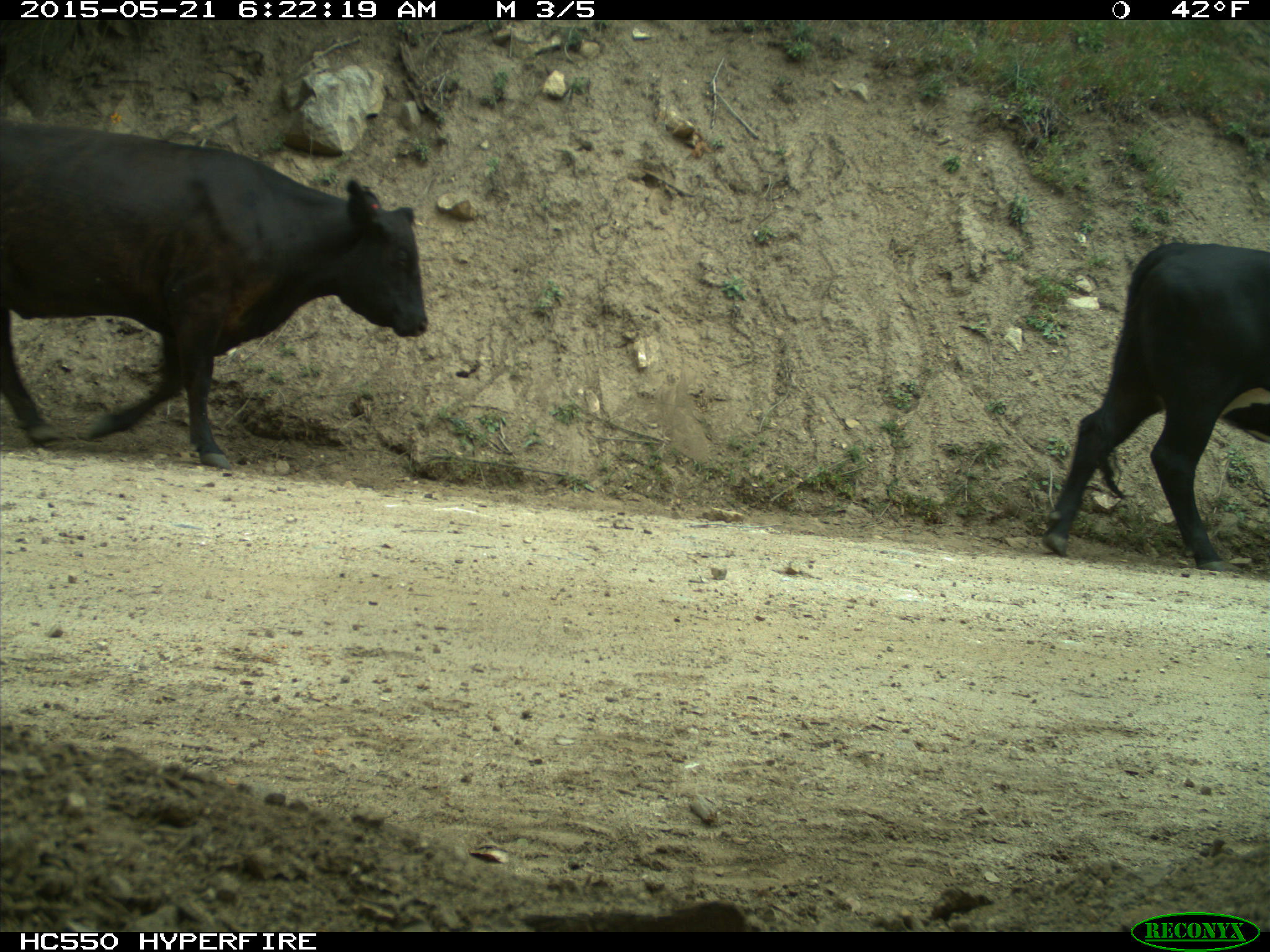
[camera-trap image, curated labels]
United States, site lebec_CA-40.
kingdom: Animalia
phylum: Chordata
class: Mammalia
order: Artiodactyla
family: Bovidae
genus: Bos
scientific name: Bos taurus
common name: domestic cow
Bos taurus (domestic cow).